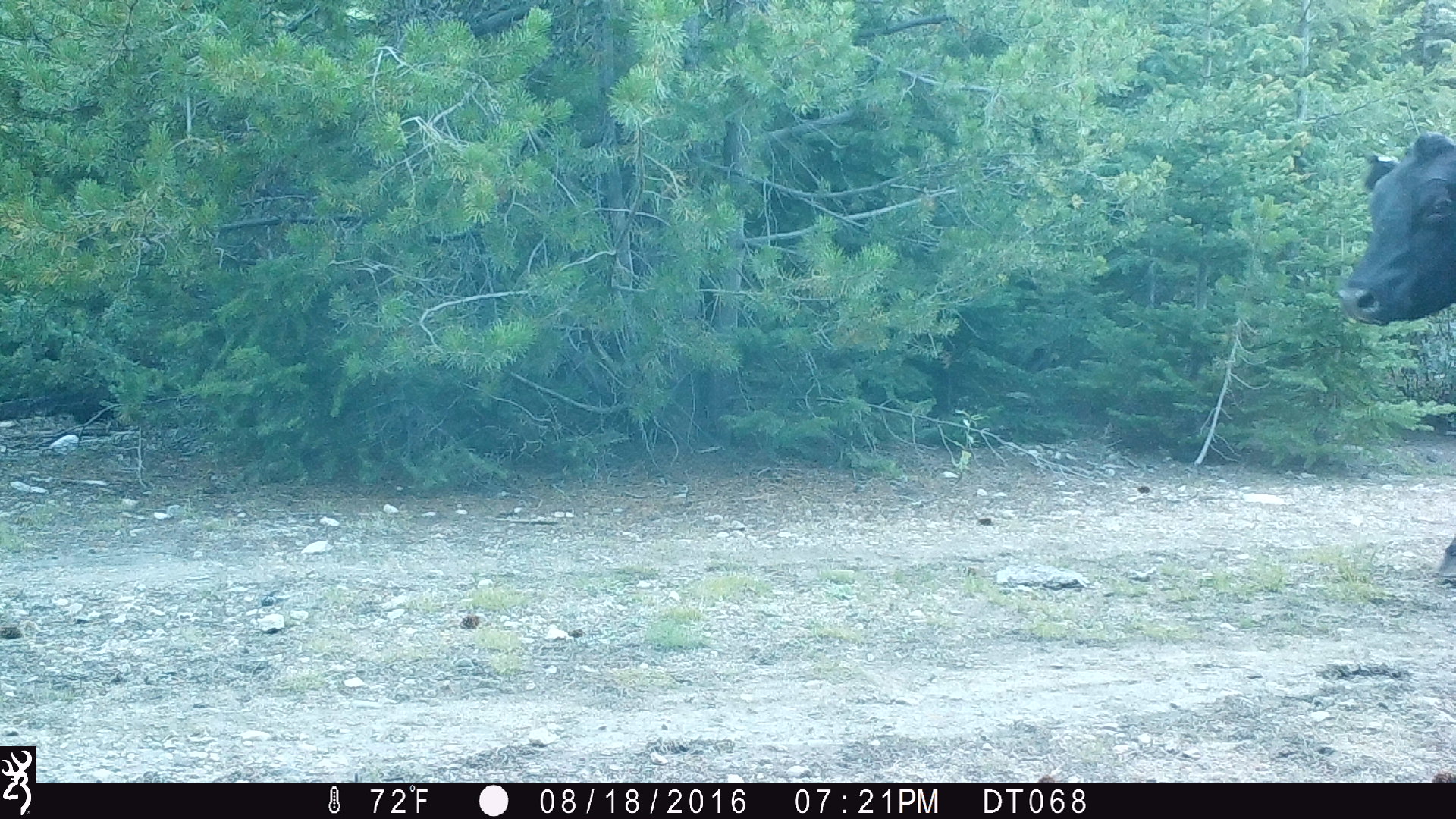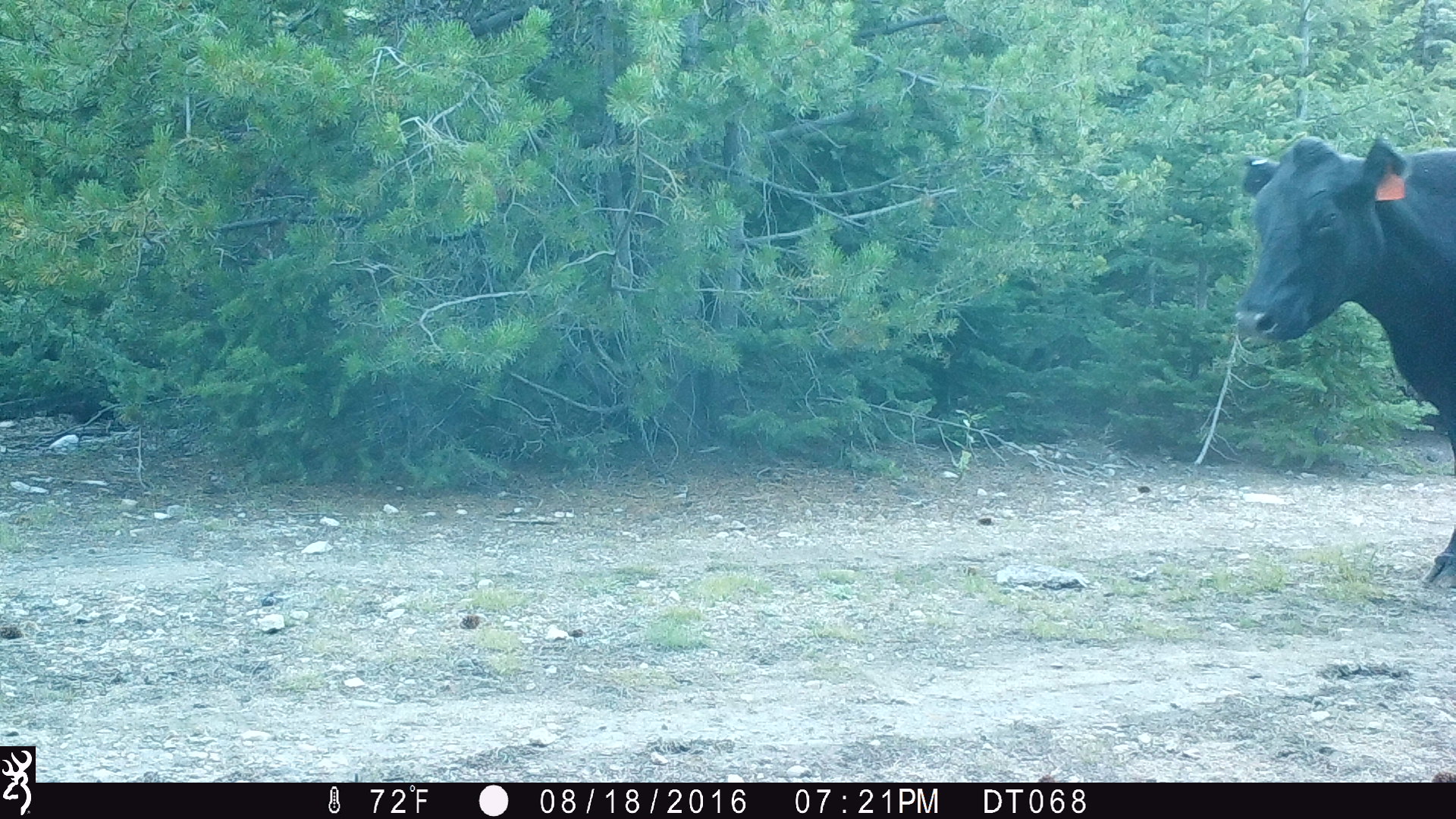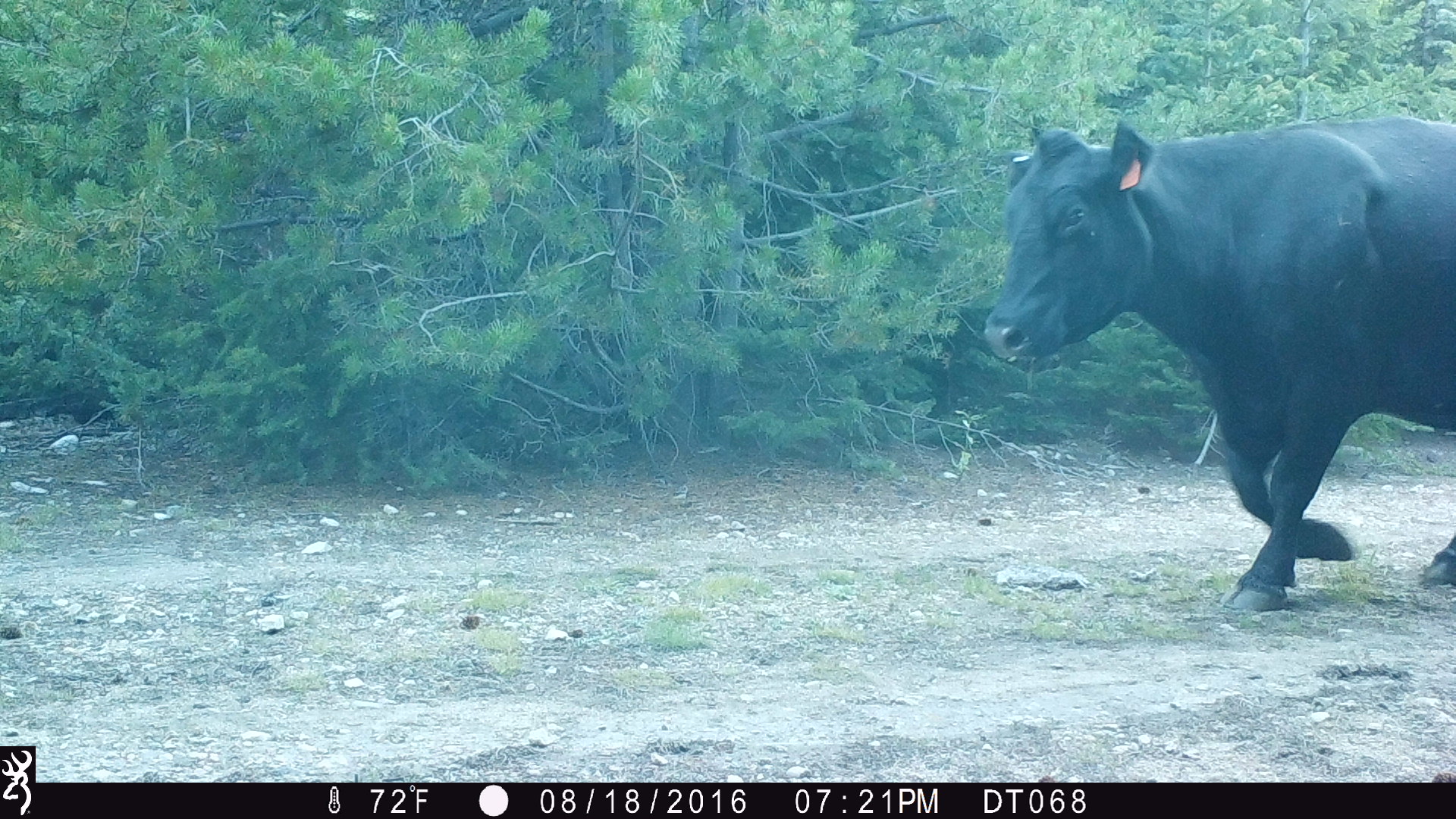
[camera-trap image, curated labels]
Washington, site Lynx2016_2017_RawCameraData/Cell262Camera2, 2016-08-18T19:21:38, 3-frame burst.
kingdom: Animalia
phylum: Chordata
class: Mammalia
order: Artiodactyla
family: Bovidae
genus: Bos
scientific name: Bos taurus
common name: domestic cattle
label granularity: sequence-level